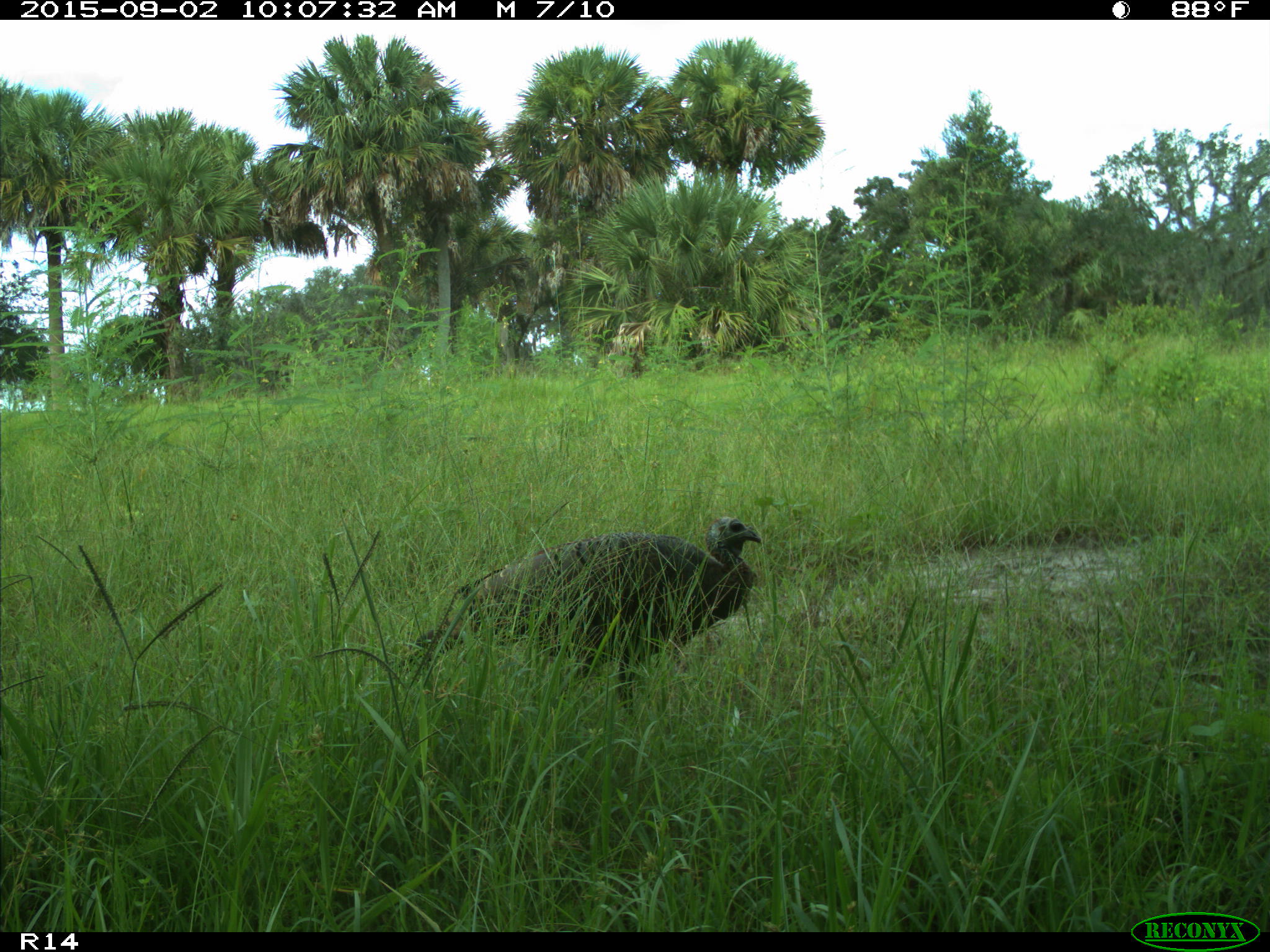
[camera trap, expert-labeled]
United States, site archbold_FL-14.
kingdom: Animalia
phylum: Chordata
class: Aves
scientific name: Aves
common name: birds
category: unidentified bird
Unidentified bird (birds) (Aves).